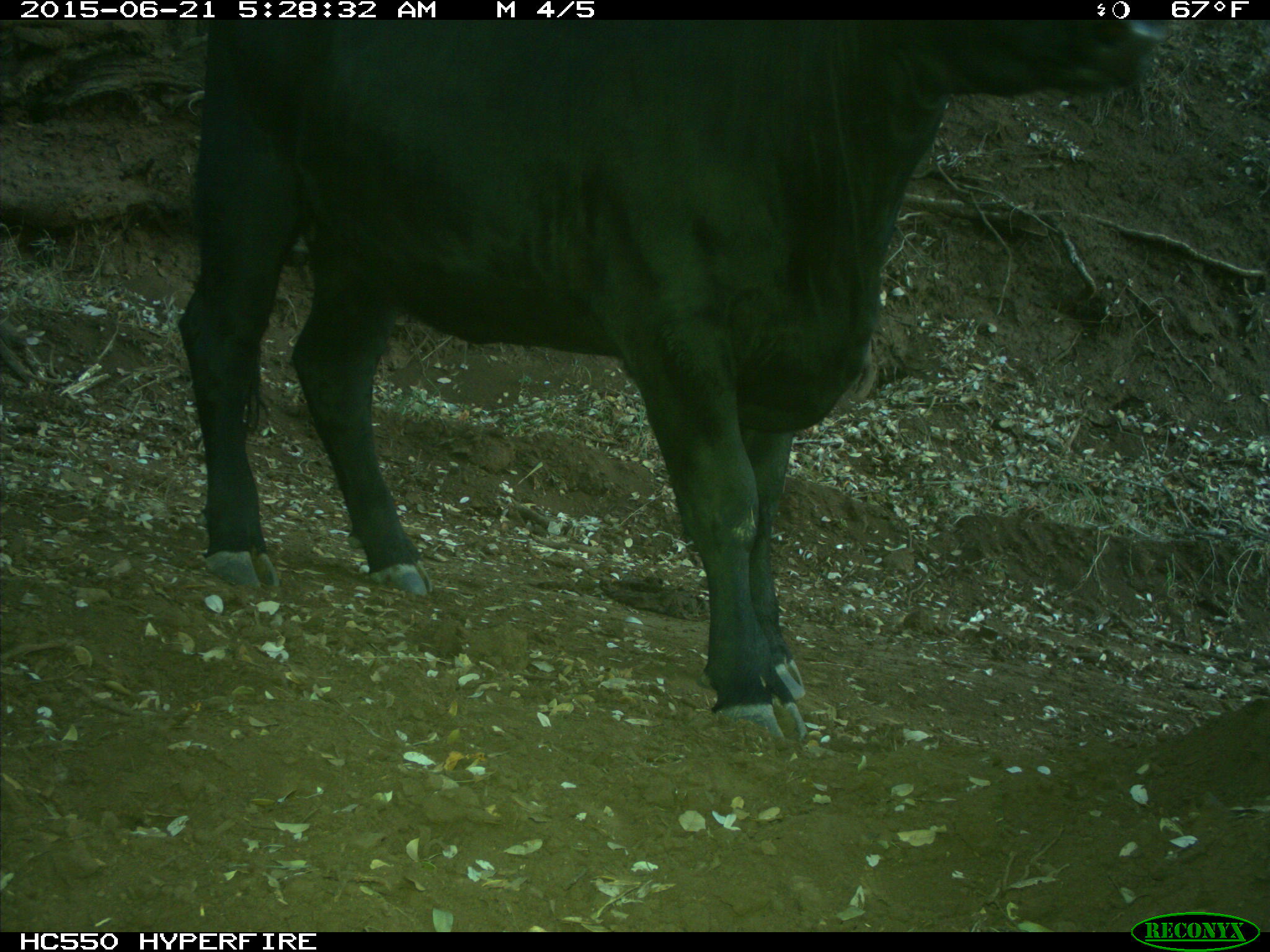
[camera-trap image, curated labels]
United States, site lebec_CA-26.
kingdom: Animalia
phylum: Chordata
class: Mammalia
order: Artiodactyla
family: Bovidae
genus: Bos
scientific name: Bos taurus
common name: domestic cow